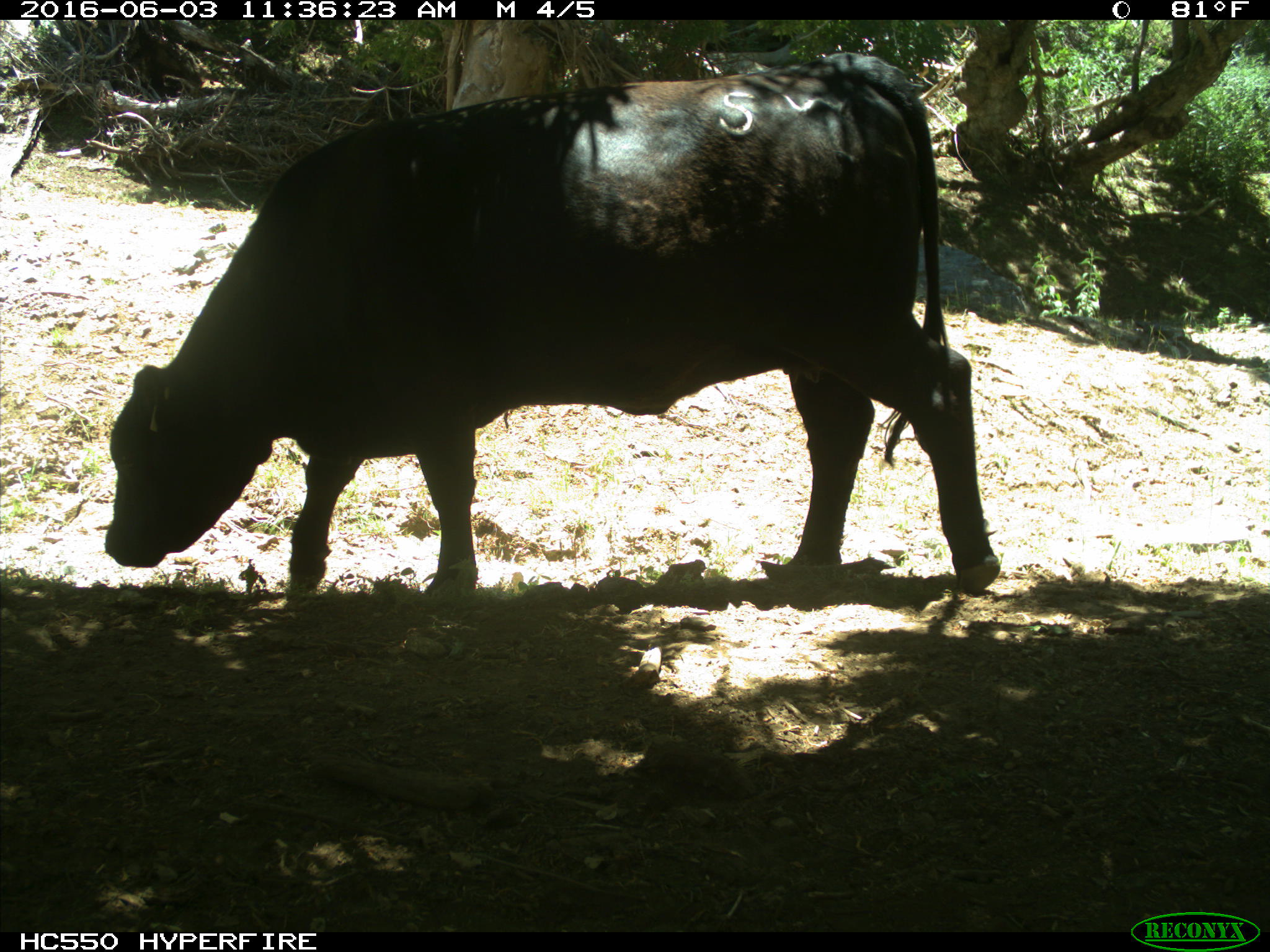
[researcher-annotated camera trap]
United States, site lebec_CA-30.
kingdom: Animalia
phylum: Chordata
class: Mammalia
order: Artiodactyla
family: Bovidae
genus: Bos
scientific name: Bos taurus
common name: domestic cow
Bos taurus (domestic cow).